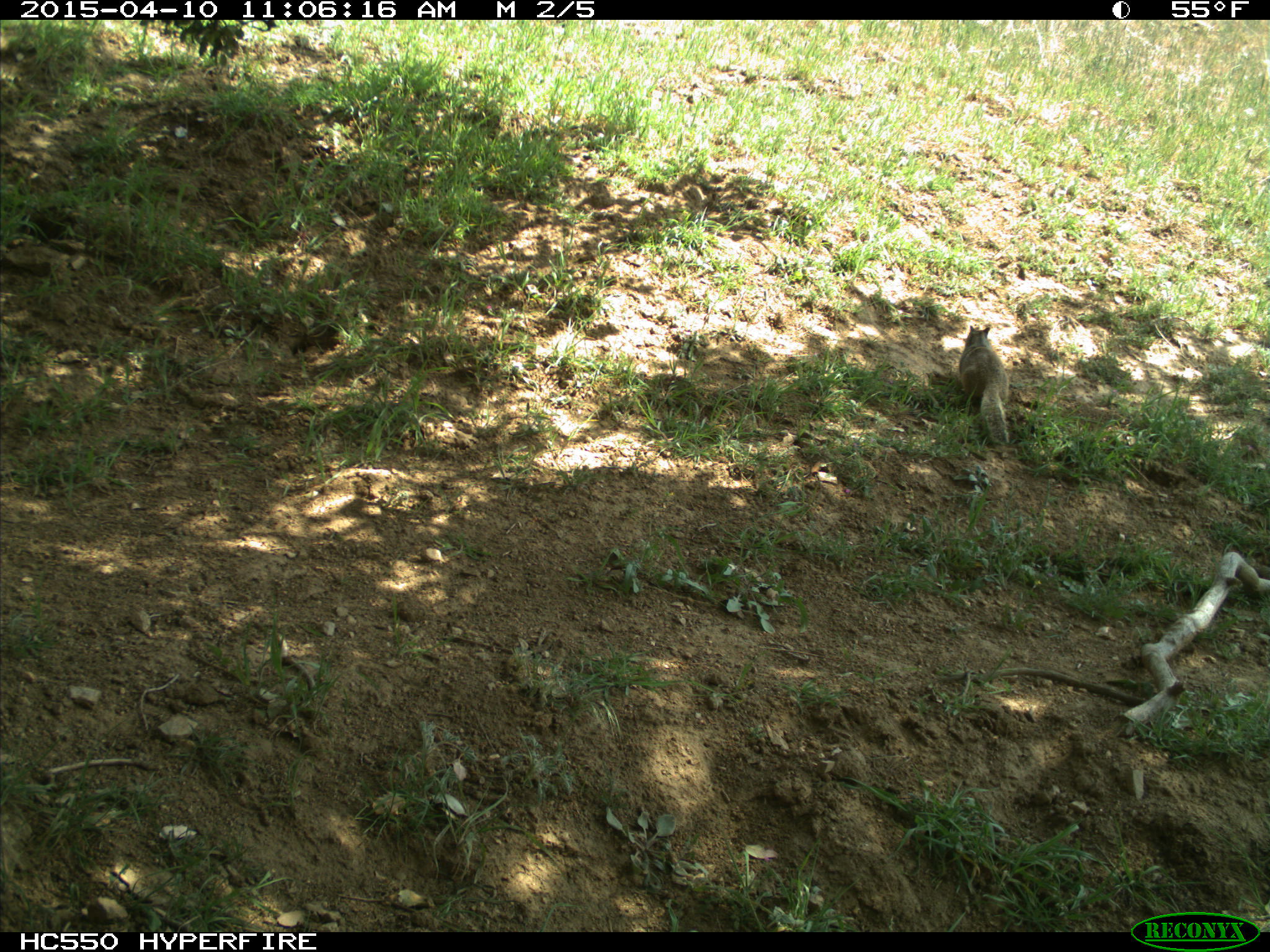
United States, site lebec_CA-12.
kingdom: Animalia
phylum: Chordata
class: Mammalia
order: Rodentia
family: Sciuridae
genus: Otospermophilus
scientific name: Otospermophilus beecheyi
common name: california ground squirrel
Otospermophilus beecheyi (california ground squirrel).